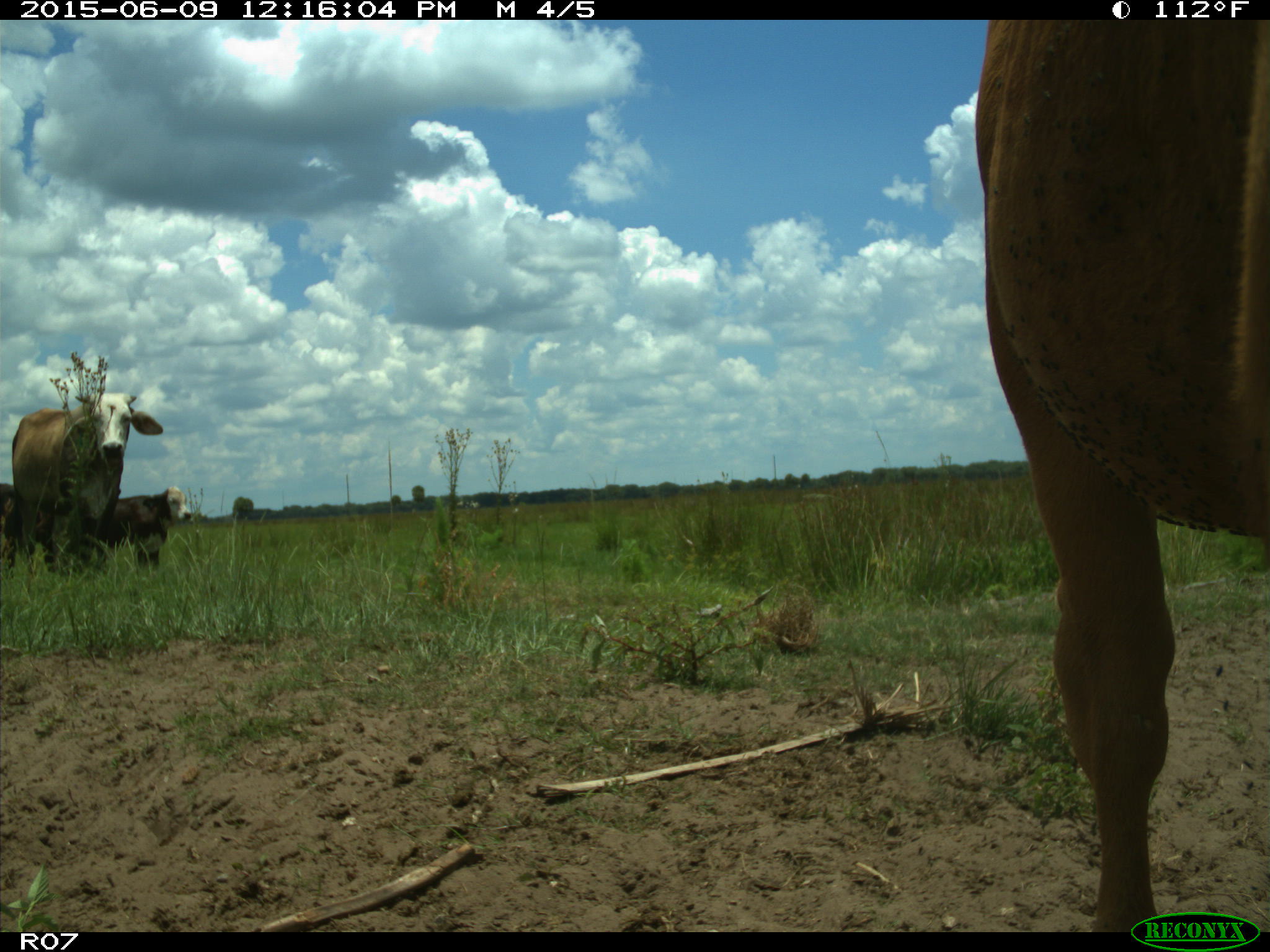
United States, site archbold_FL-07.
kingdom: Animalia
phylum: Chordata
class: Mammalia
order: Artiodactyla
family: Bovidae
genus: Bos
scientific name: Bos taurus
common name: domestic cow